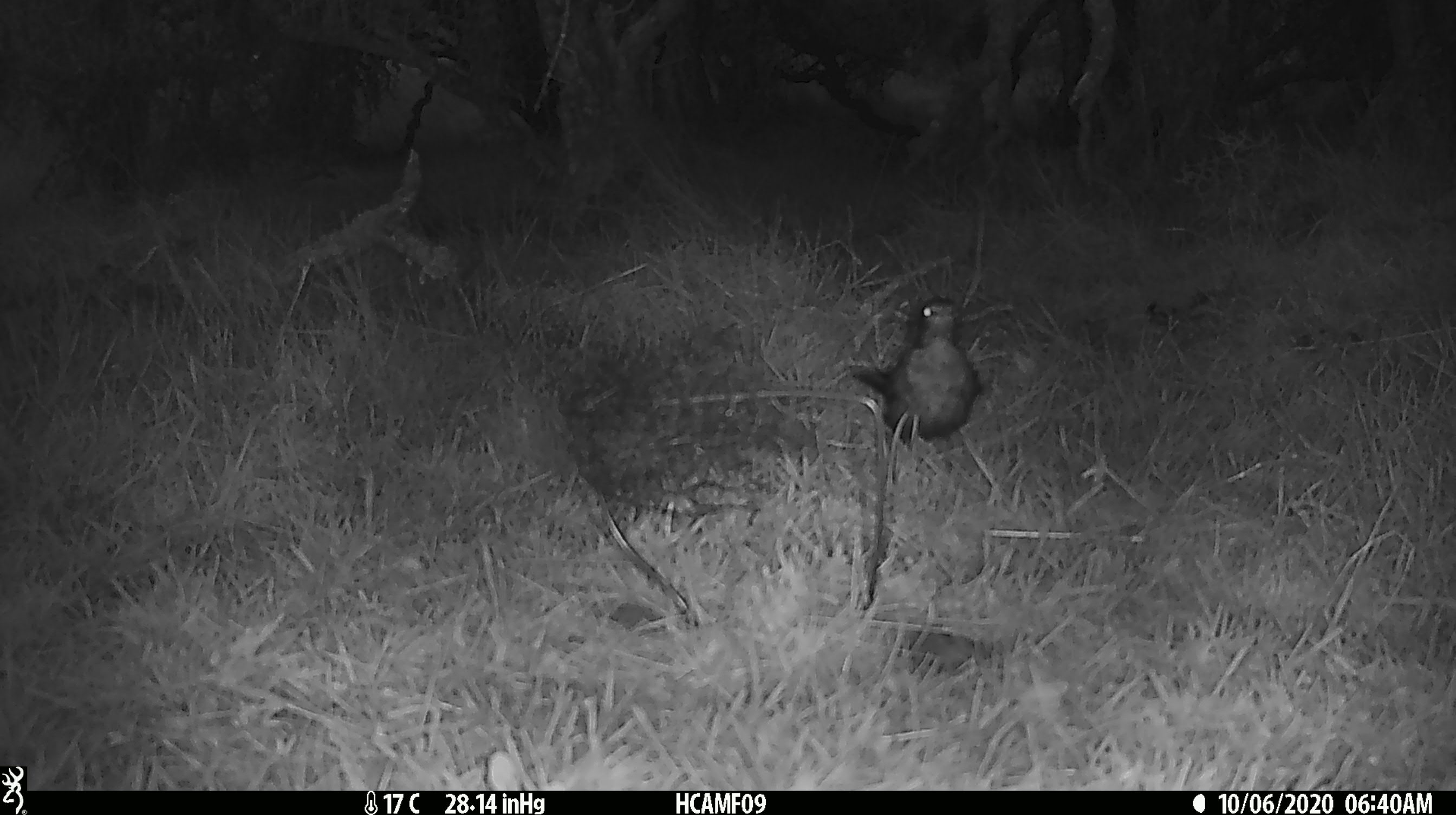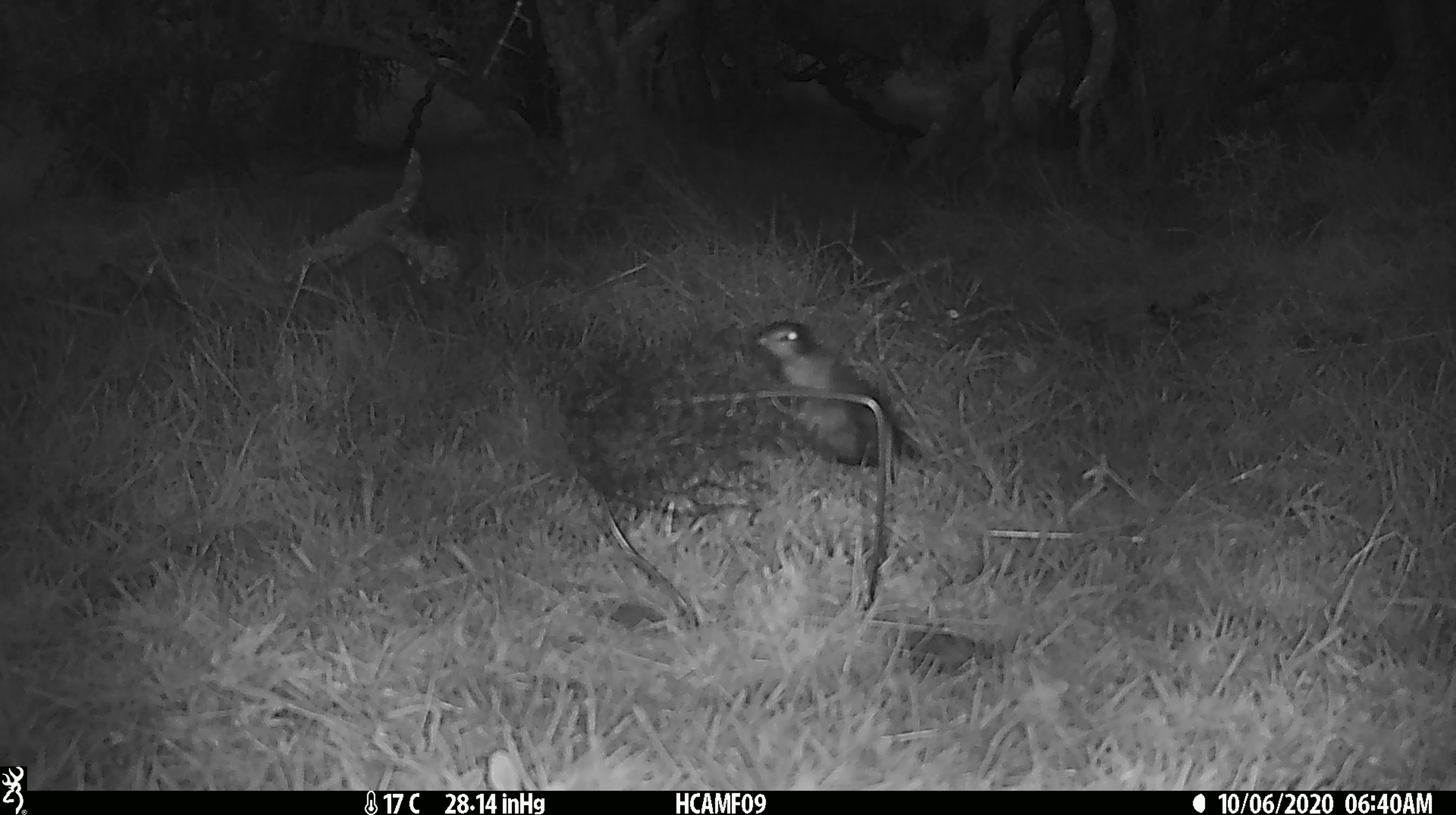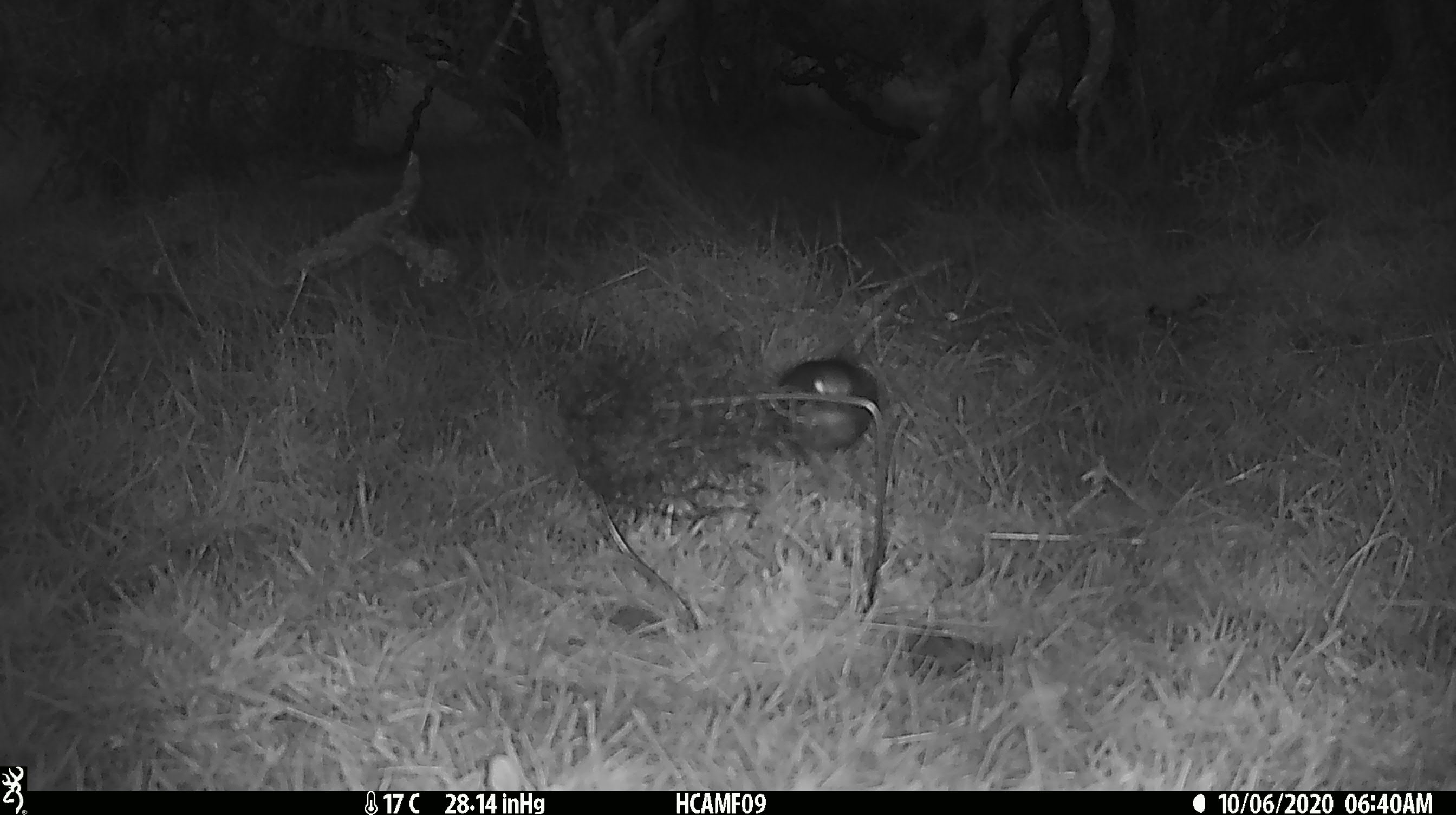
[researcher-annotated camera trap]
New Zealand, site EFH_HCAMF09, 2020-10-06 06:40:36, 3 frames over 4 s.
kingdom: Animalia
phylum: Chordata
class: Aves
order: Passeriformes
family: Turdidae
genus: Turdus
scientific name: Turdus merula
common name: eurasian blackbird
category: blackbird